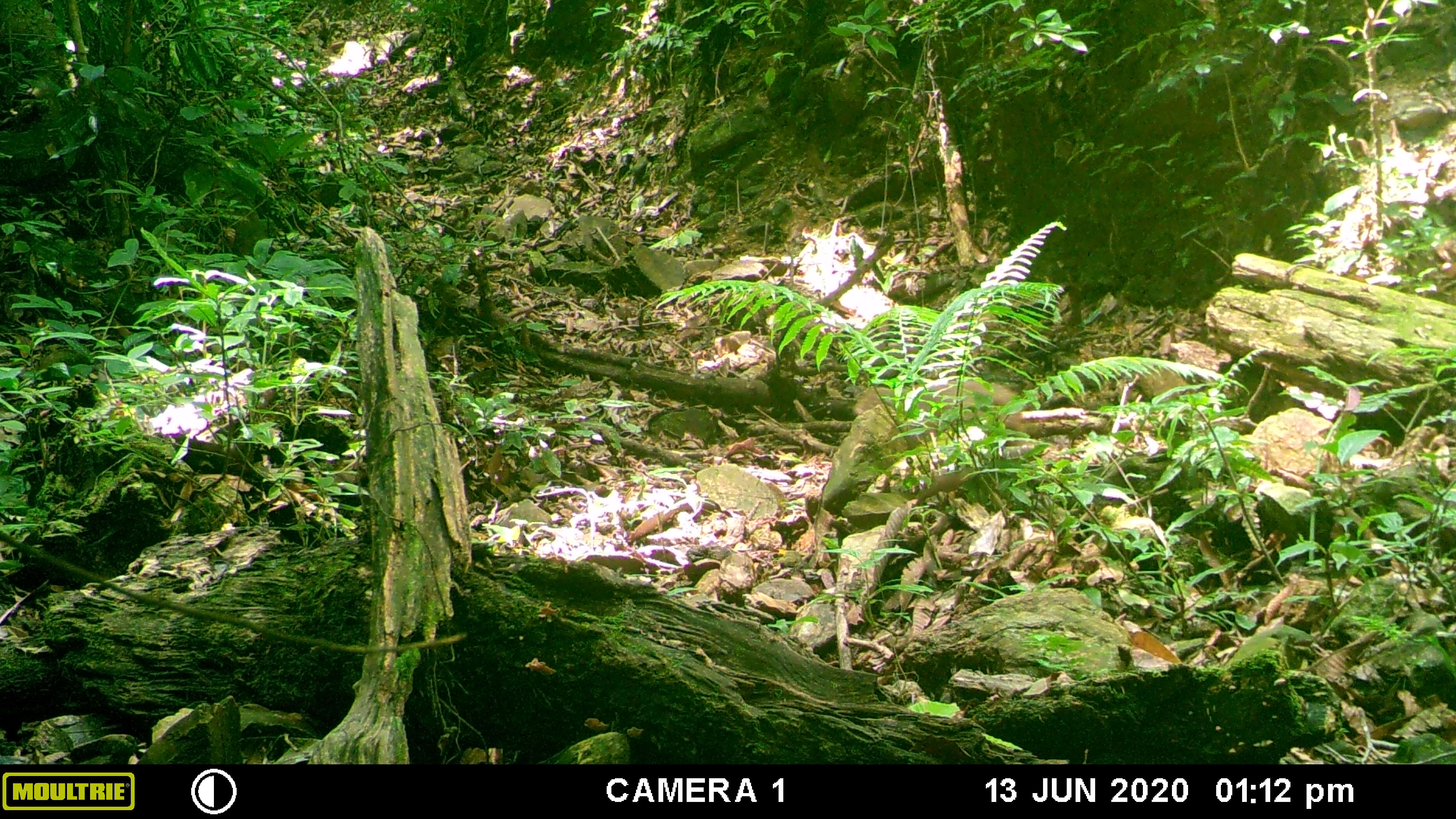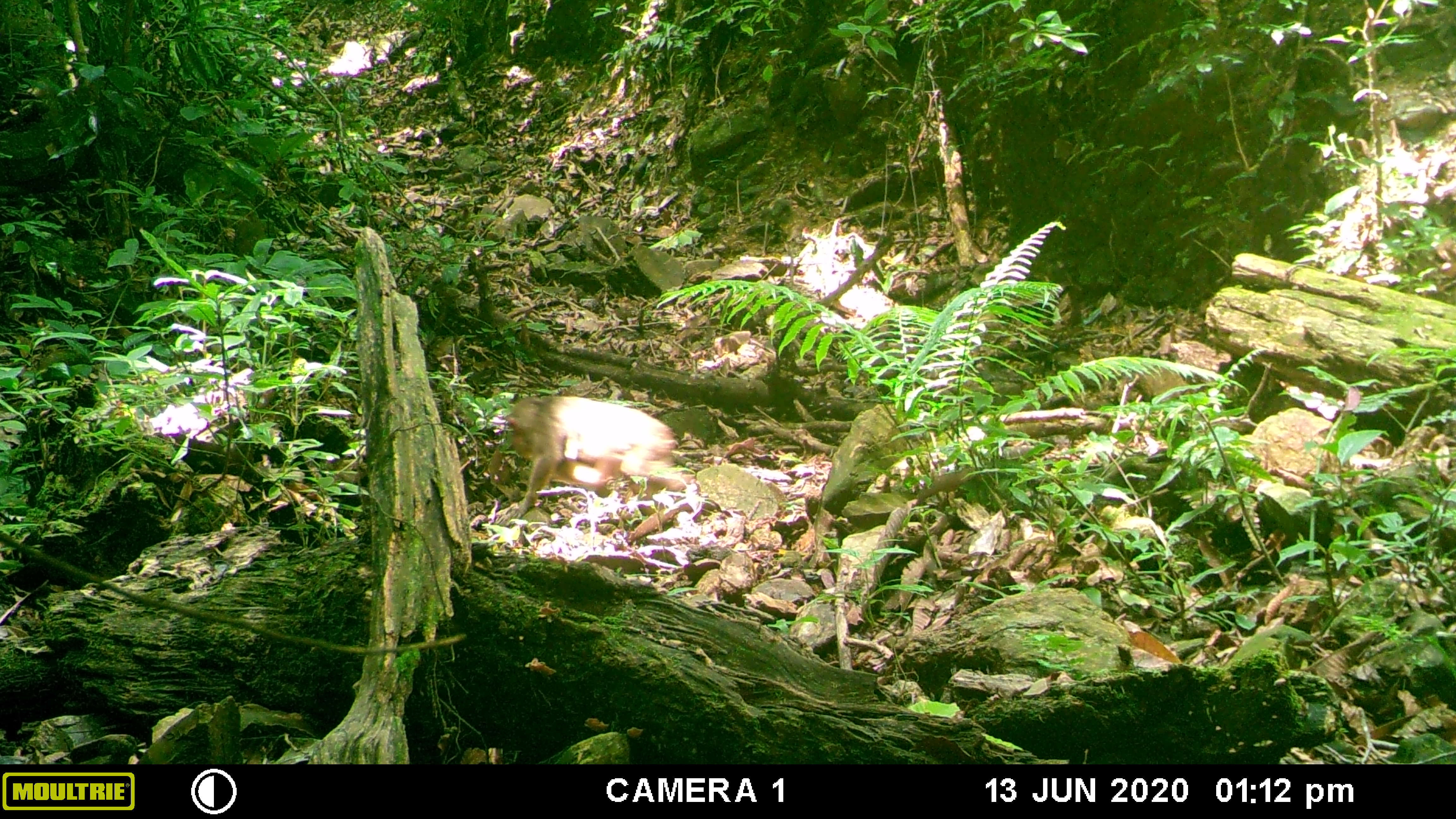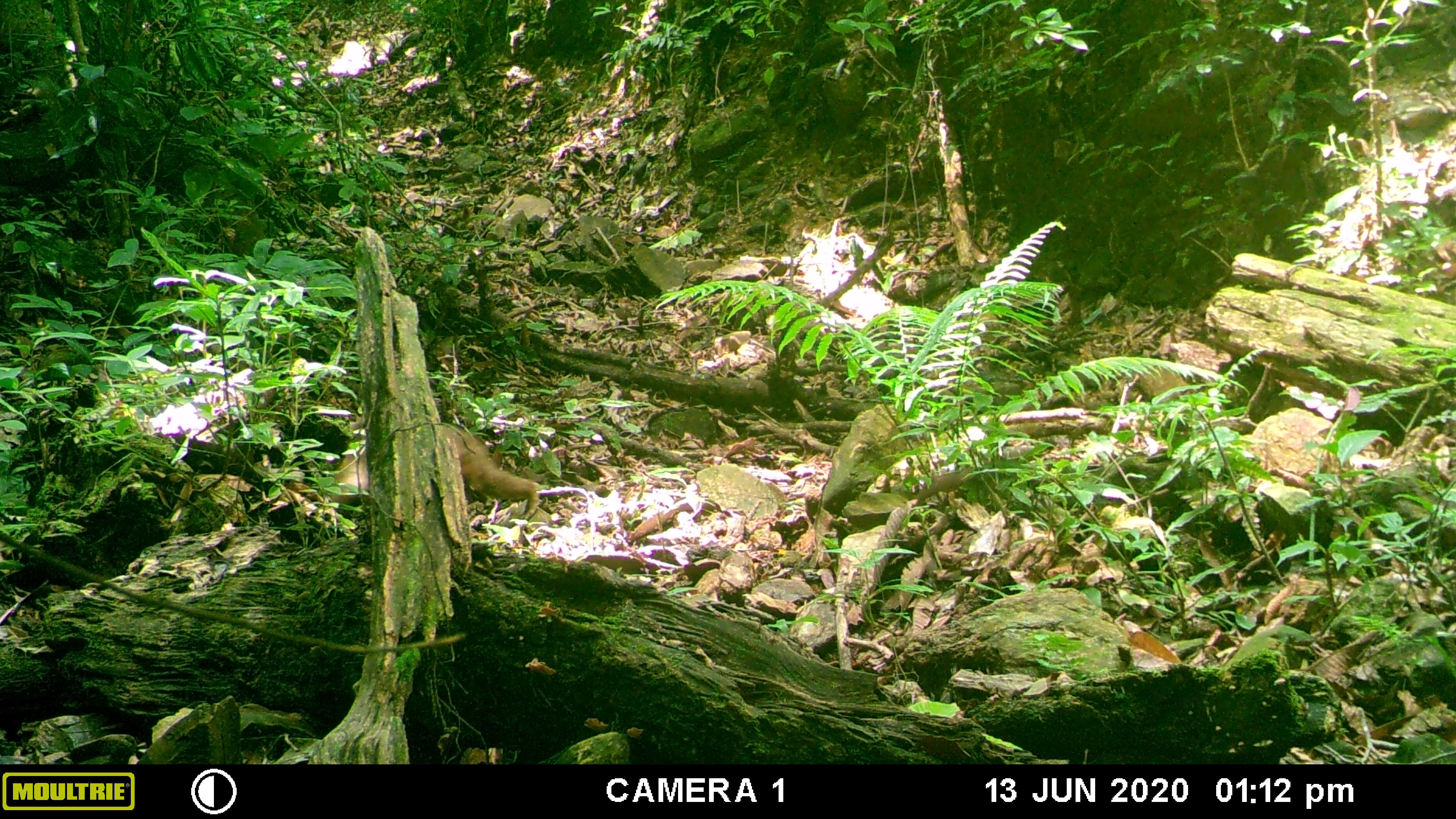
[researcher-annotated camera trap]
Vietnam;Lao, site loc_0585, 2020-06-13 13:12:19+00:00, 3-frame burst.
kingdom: Animalia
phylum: Chordata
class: Mammalia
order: Primates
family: Cercopithecidae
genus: Macaca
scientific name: Macaca arctoides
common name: stump-tailed macaque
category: stump tailed macaque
Stump tailed macaque (stump-tailed macaque) (Macaca arctoides). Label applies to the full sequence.